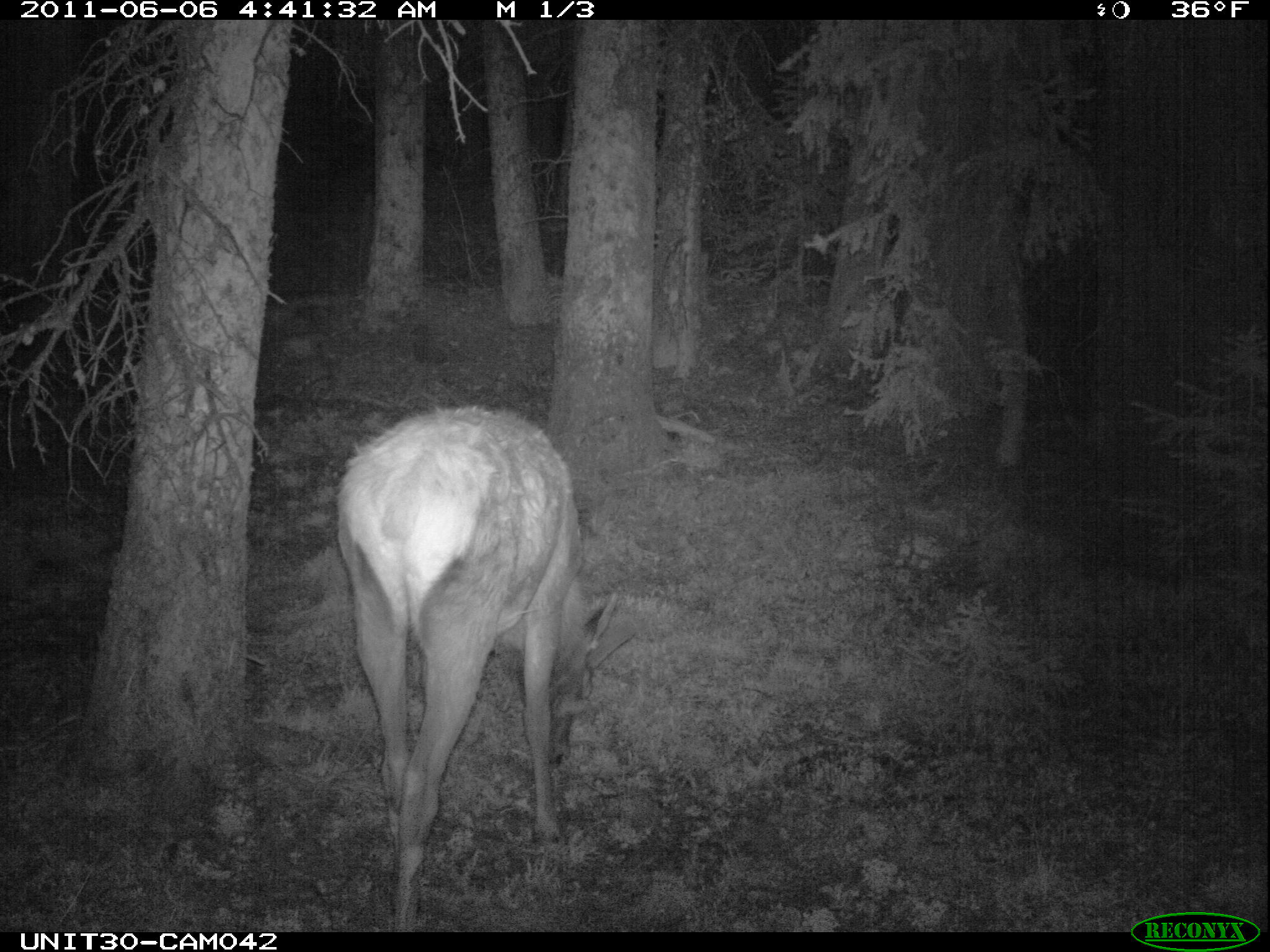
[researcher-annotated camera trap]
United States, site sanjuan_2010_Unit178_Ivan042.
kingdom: Animalia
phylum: Chordata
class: Mammalia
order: Artiodactyla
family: Cervidae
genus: Cervus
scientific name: Cervus elaphus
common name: red deer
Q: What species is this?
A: Cervus elaphus (red deer).